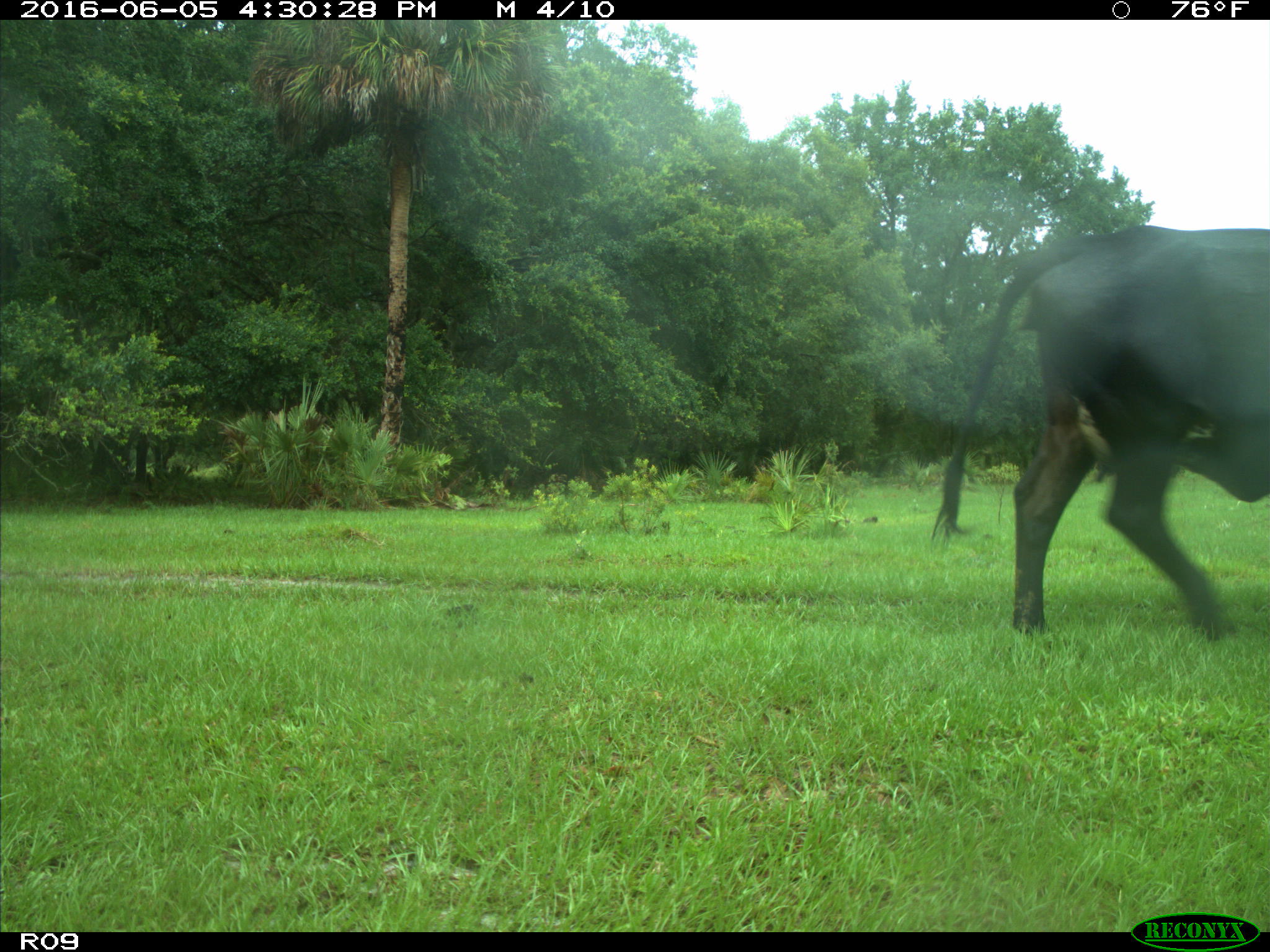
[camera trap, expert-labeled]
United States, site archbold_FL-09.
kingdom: Animalia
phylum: Chordata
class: Mammalia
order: Artiodactyla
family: Bovidae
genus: Bos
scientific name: Bos taurus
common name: domestic cow